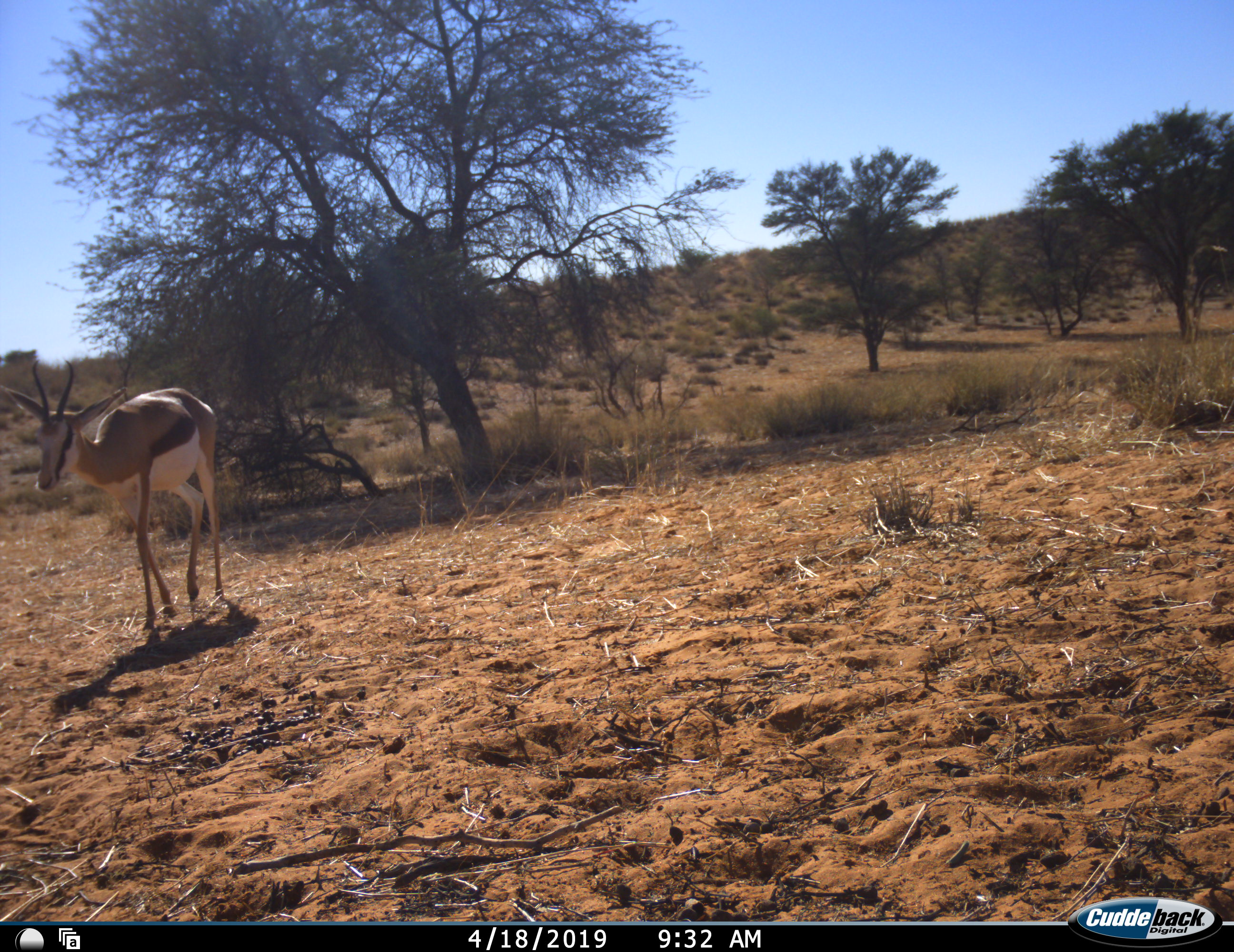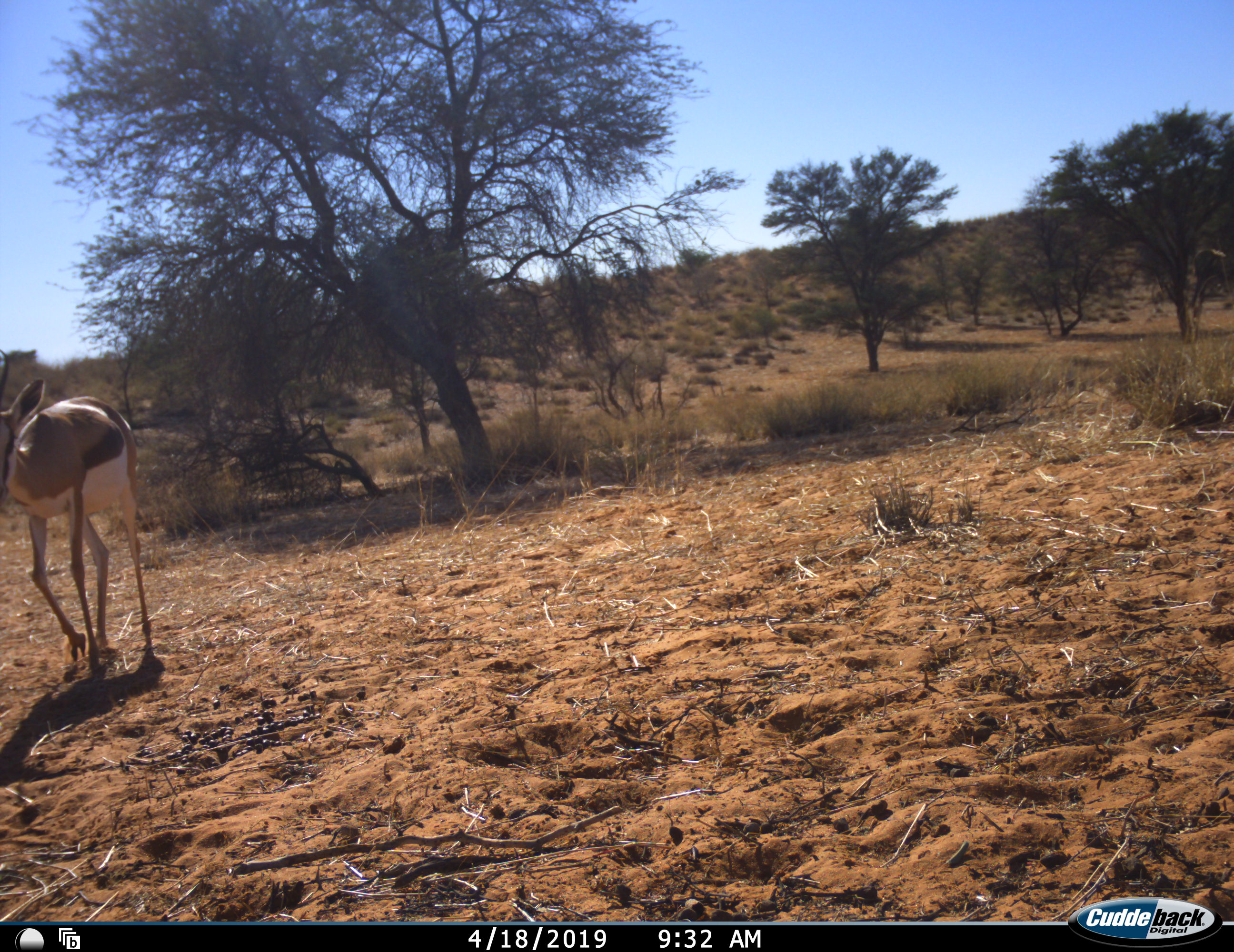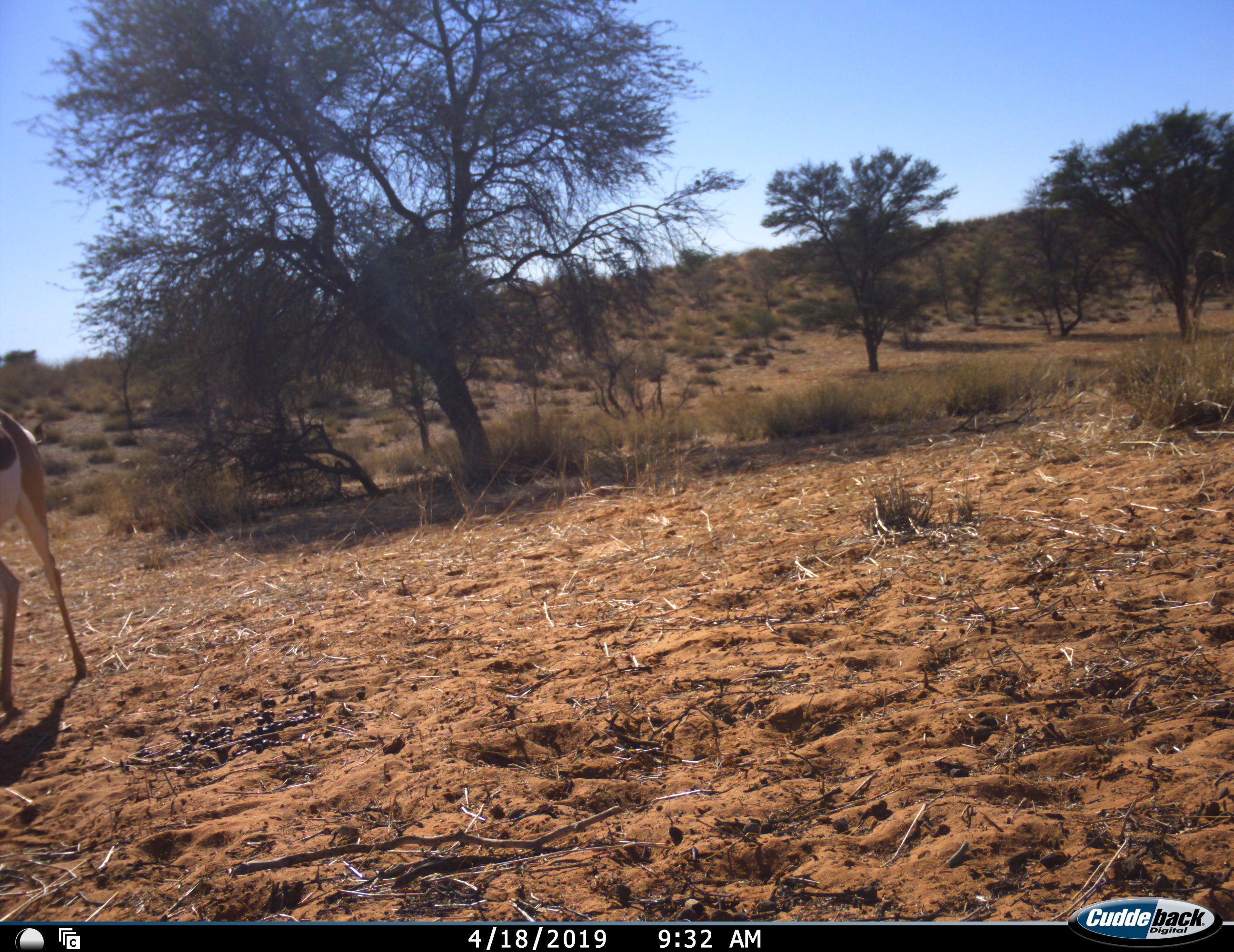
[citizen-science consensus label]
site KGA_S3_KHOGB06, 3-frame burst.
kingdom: Animalia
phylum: Chordata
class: Mammalia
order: Artiodactyla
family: Bovidae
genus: Antidorcas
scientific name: Antidorcas marsupialis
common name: springbok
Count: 1.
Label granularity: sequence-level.